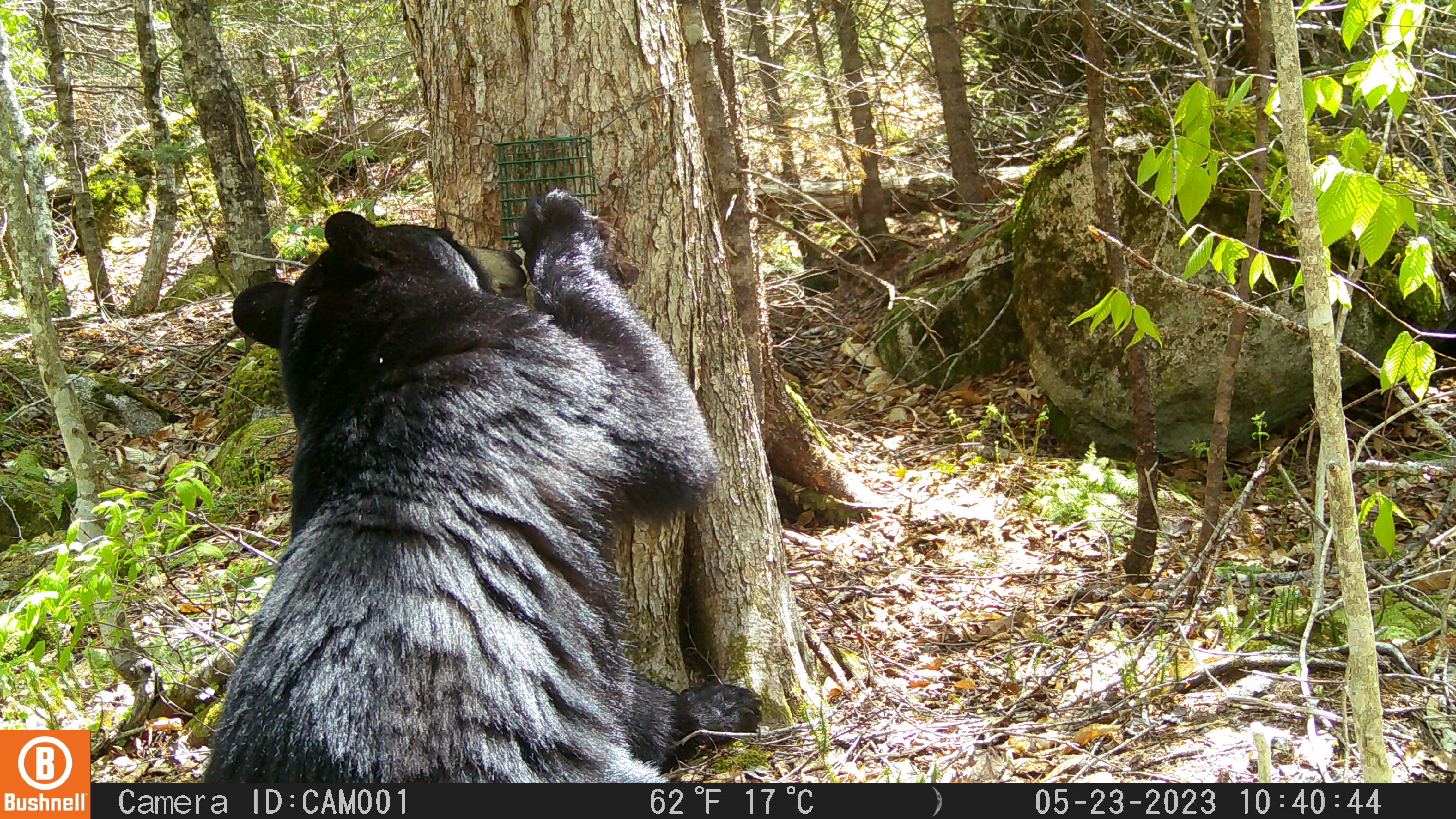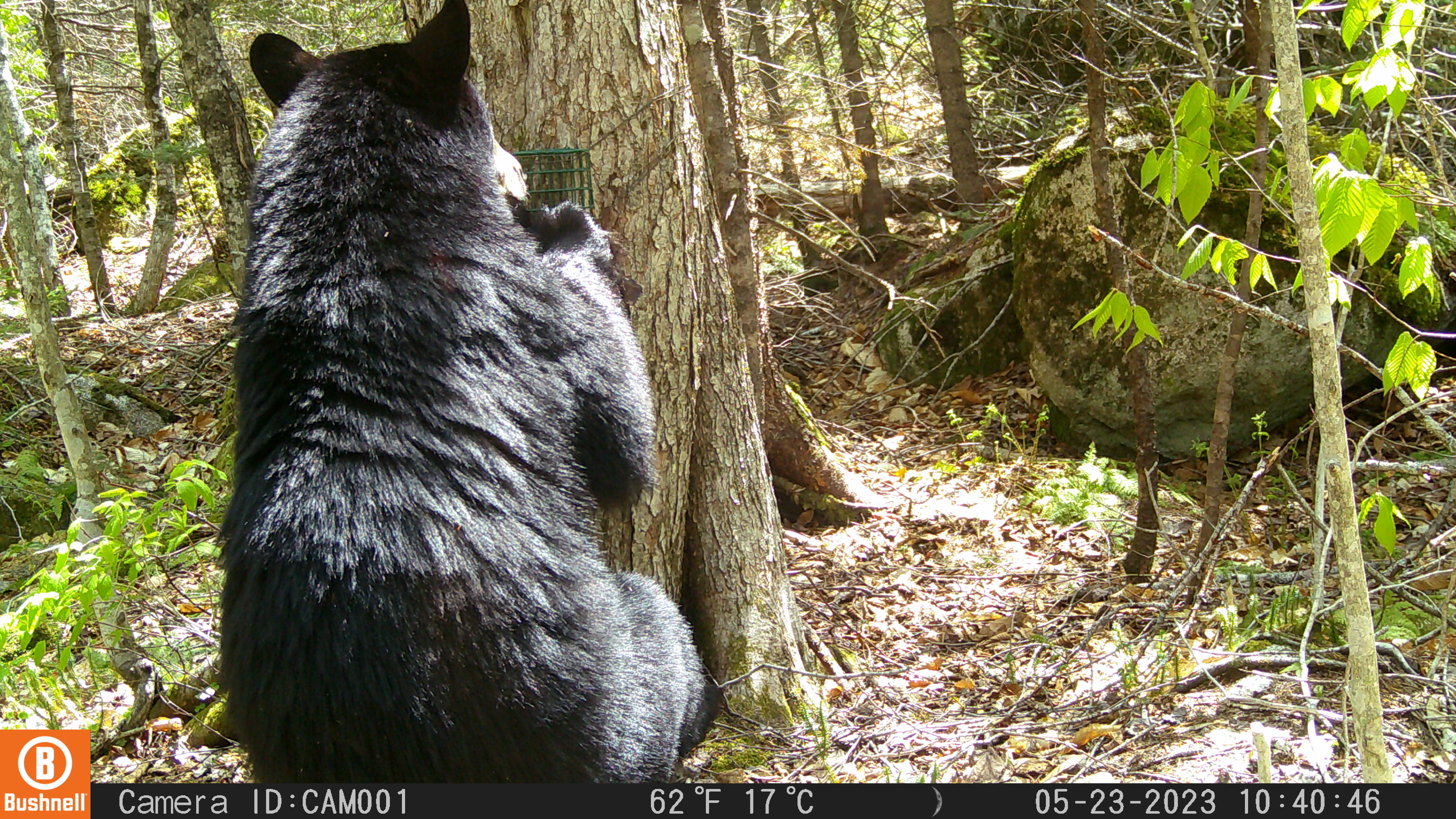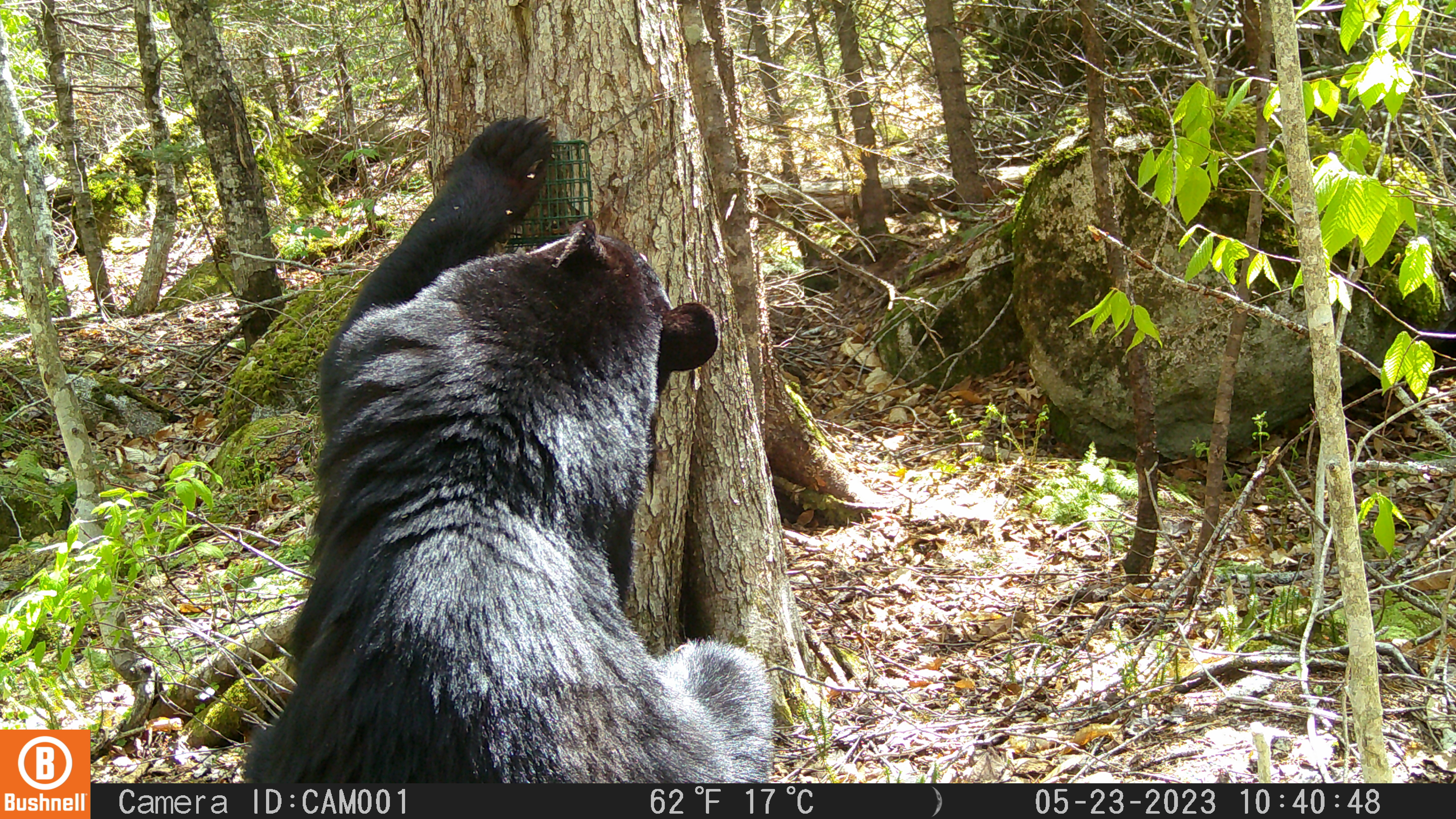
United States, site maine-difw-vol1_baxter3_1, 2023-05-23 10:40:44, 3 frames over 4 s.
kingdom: Animalia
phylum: Chordata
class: Mammalia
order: Carnivora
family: Ursidae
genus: Ursus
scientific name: Ursus americanus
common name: black bear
Black bear (Ursus americanus).